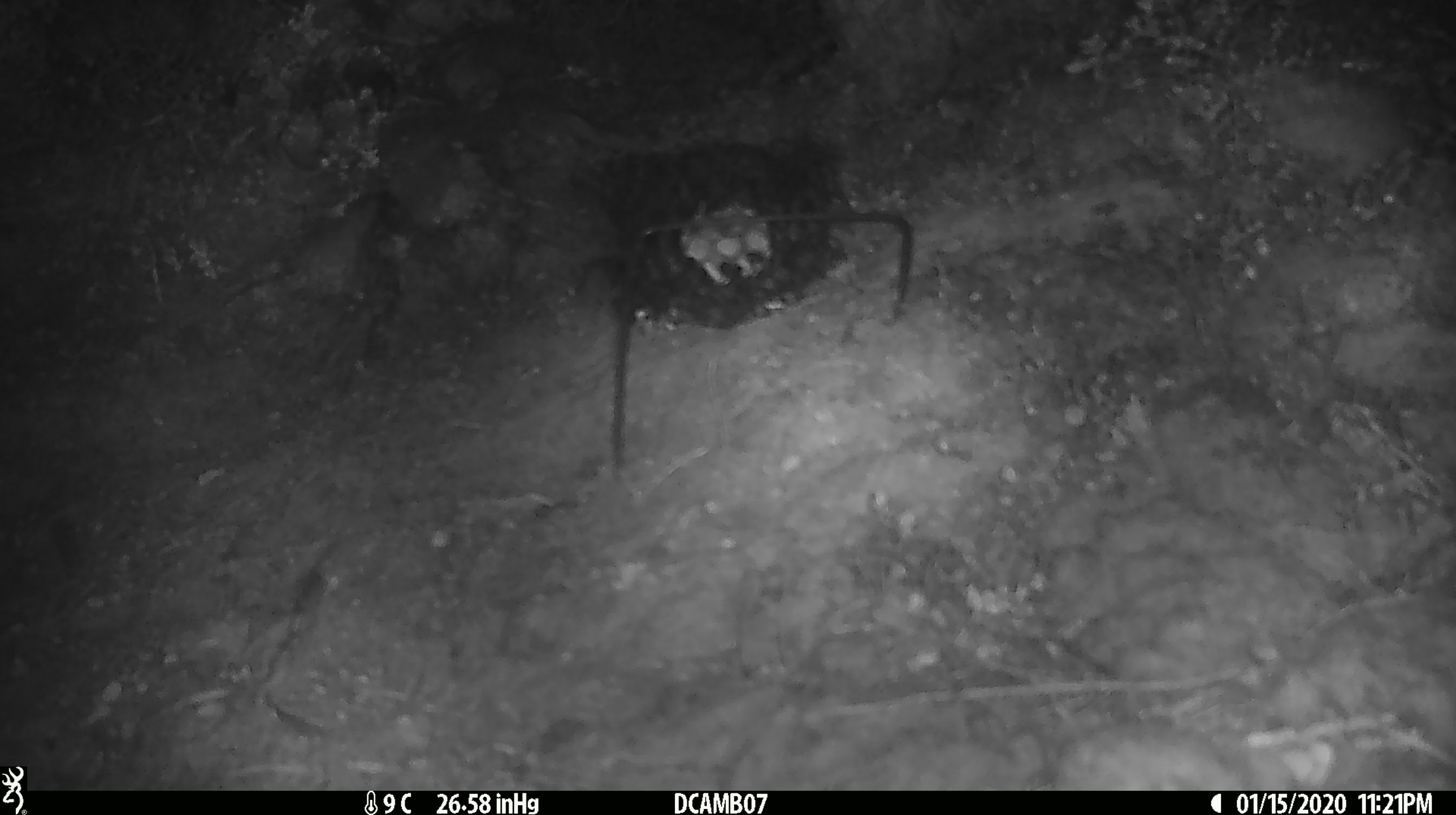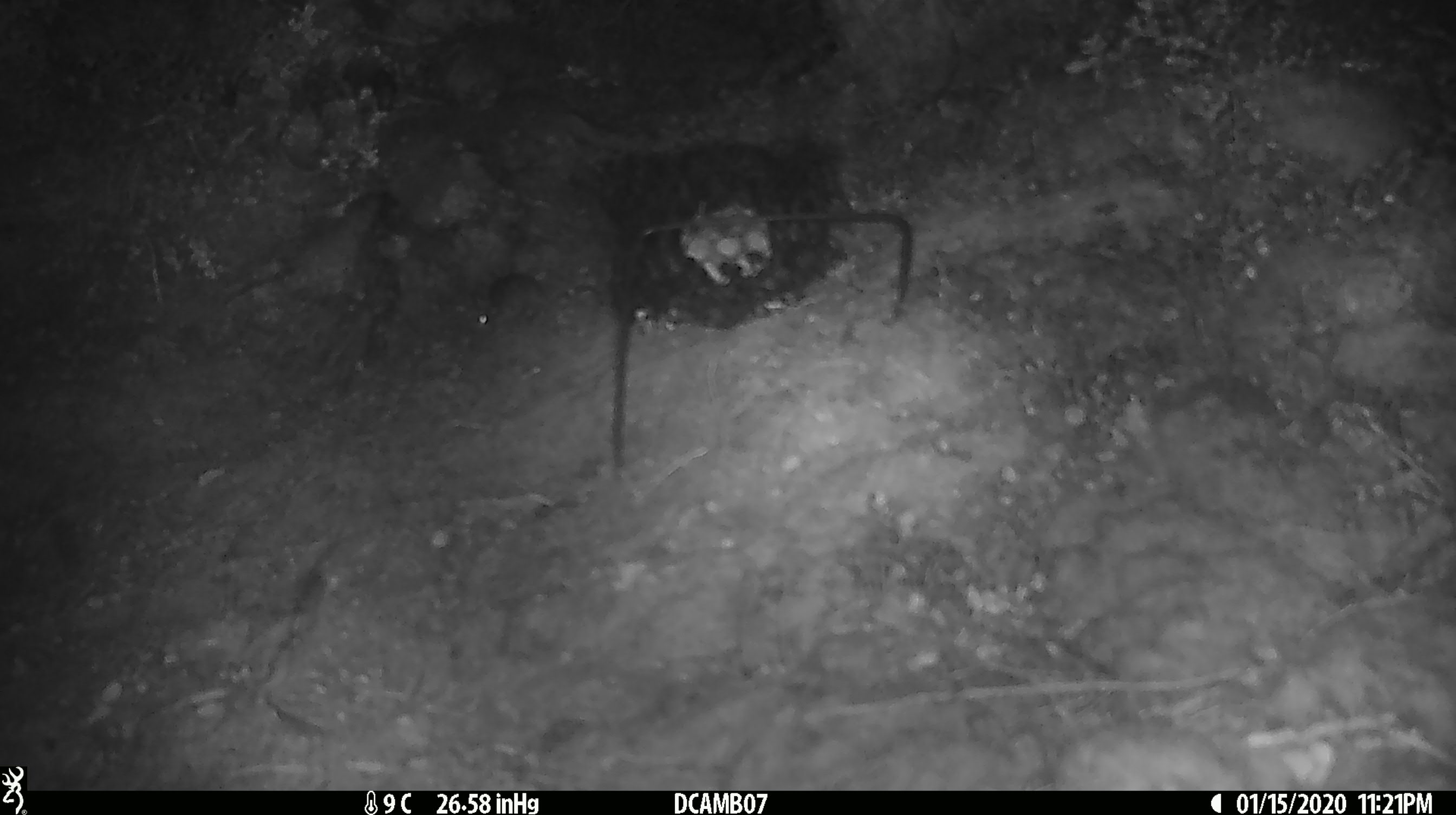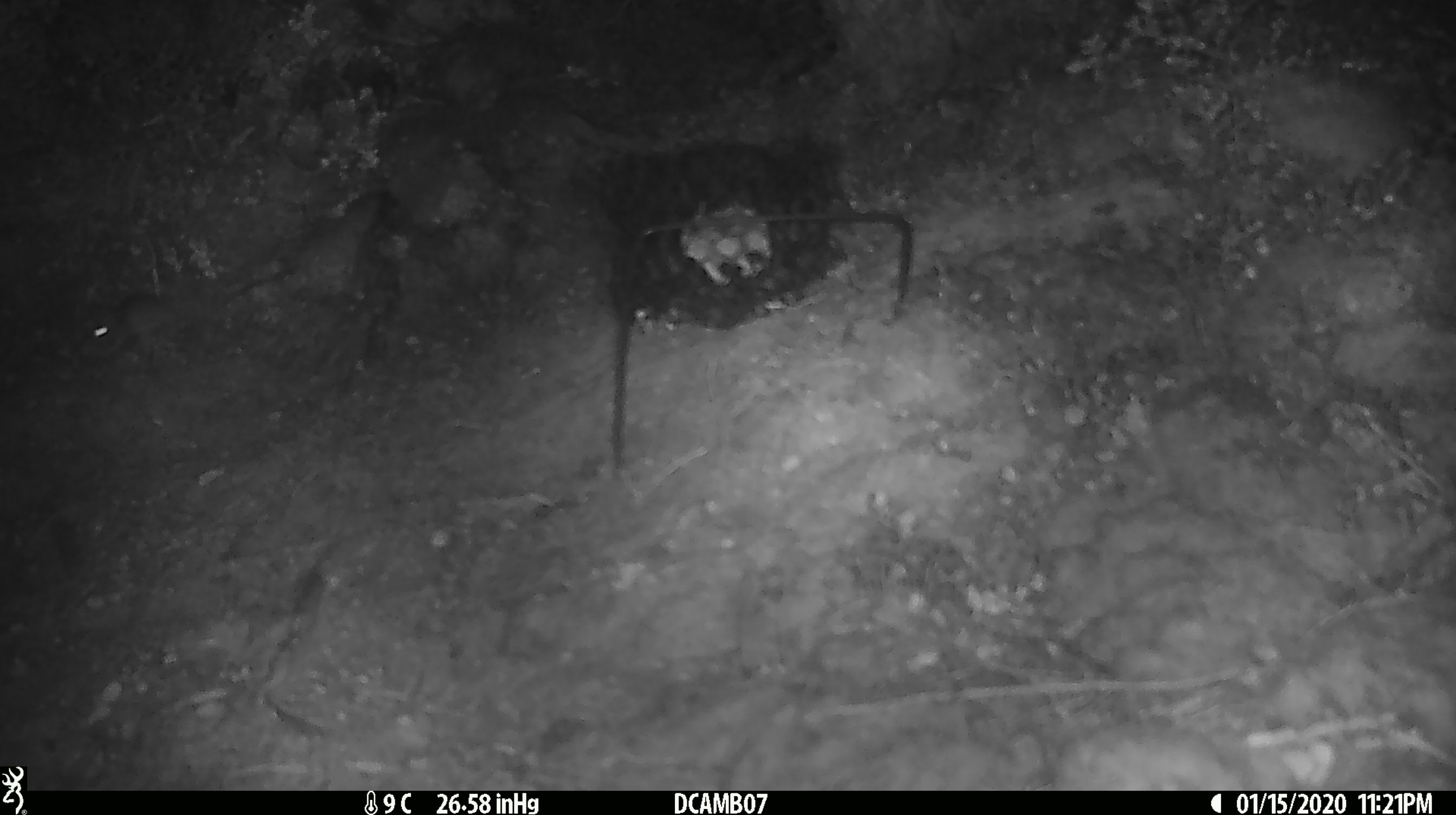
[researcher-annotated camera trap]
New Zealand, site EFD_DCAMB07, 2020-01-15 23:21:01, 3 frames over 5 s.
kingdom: Animalia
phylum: Chordata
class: Mammalia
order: Rodentia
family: Muridae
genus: Mus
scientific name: Mus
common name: mouse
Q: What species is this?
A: Mouse (Mus).